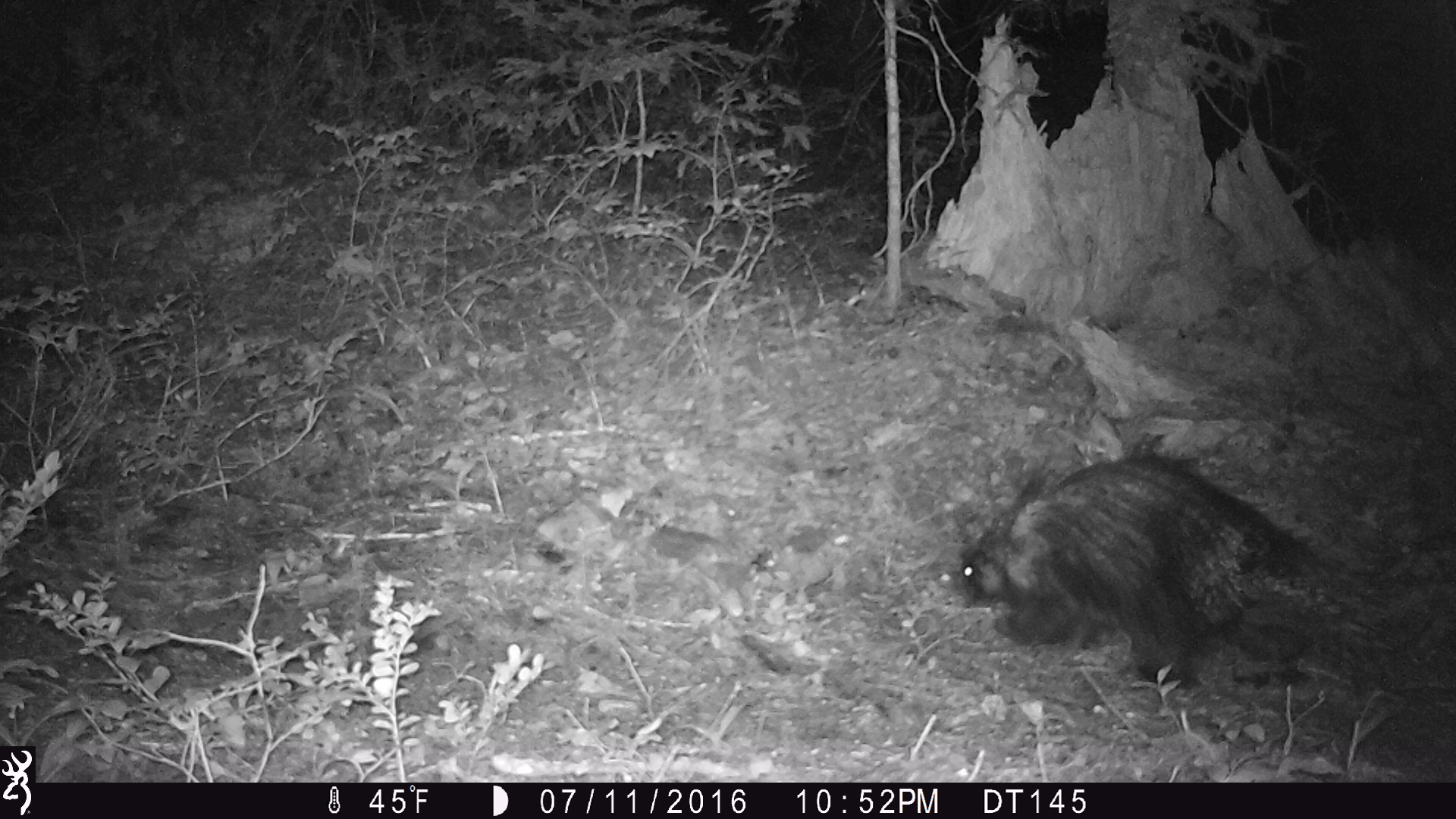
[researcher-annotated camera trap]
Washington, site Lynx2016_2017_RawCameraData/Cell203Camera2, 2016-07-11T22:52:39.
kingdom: Animalia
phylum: Chordata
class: Mammalia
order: Rodentia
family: Erethizontidae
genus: Erethizon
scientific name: Erethizon dorsatum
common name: north american porcupine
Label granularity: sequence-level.